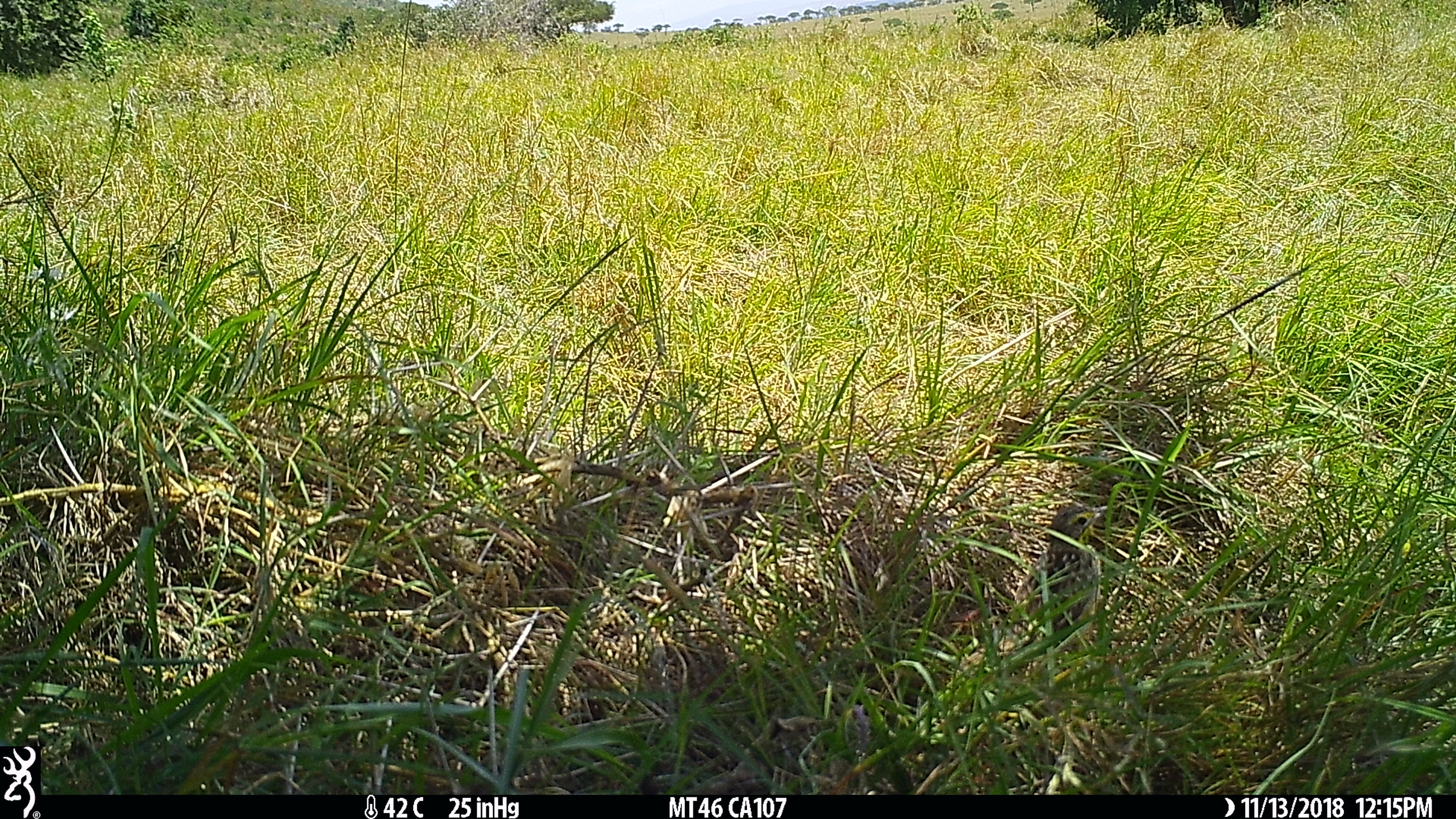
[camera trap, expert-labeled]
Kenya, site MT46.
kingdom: Animalia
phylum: Chordata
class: Aves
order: Passeriformes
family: Motacillidae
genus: Macronyx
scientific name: Macronyx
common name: longclaw